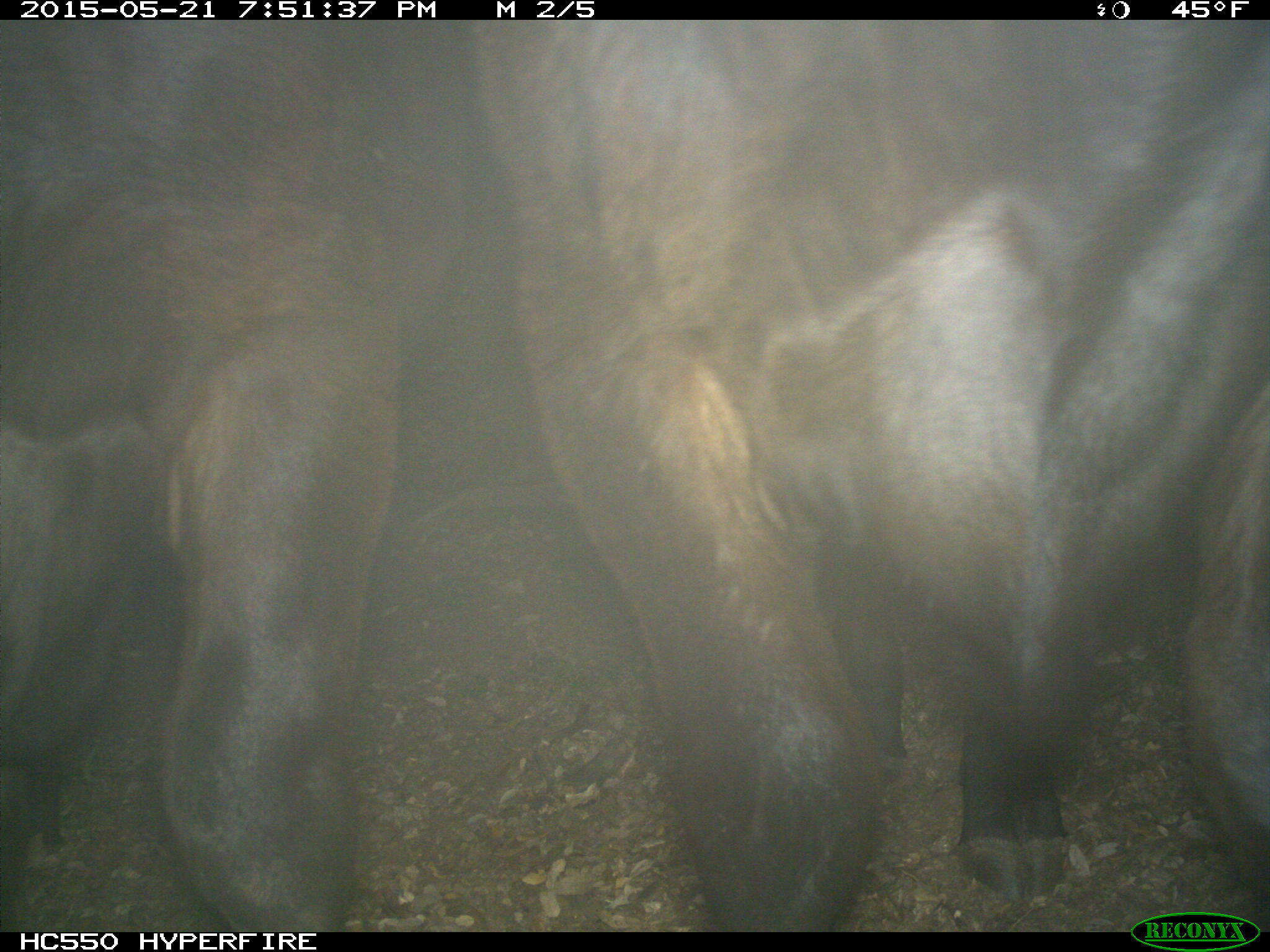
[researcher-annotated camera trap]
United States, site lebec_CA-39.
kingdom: Animalia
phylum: Chordata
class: Mammalia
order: Artiodactyla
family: Bovidae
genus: Bos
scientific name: Bos taurus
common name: domestic cow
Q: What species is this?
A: Bos taurus (domestic cow).